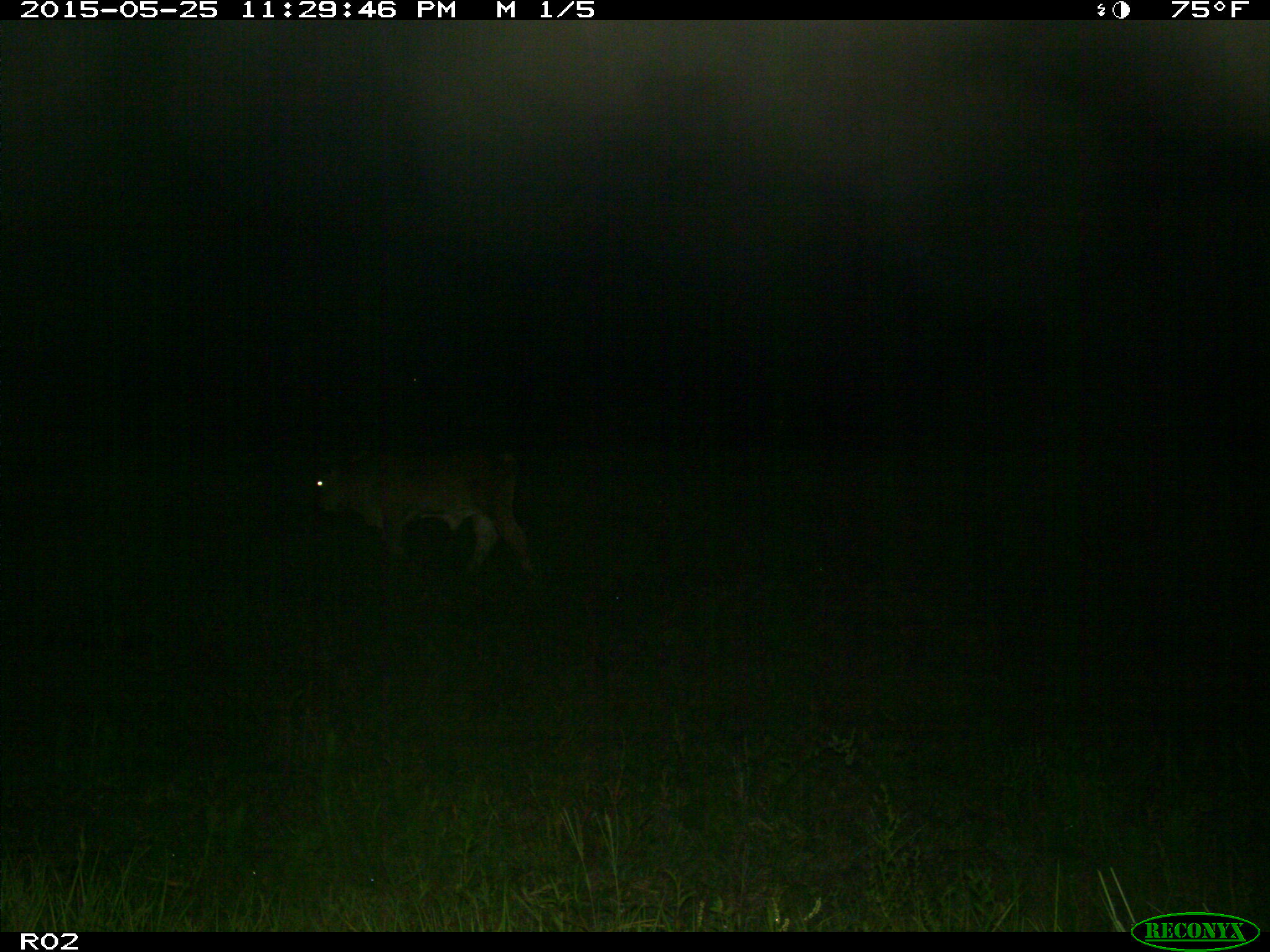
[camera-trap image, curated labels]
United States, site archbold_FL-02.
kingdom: Animalia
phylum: Chordata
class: Mammalia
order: Artiodactyla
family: Bovidae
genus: Bos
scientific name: Bos taurus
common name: domestic cow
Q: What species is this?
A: Bos taurus (domestic cow).